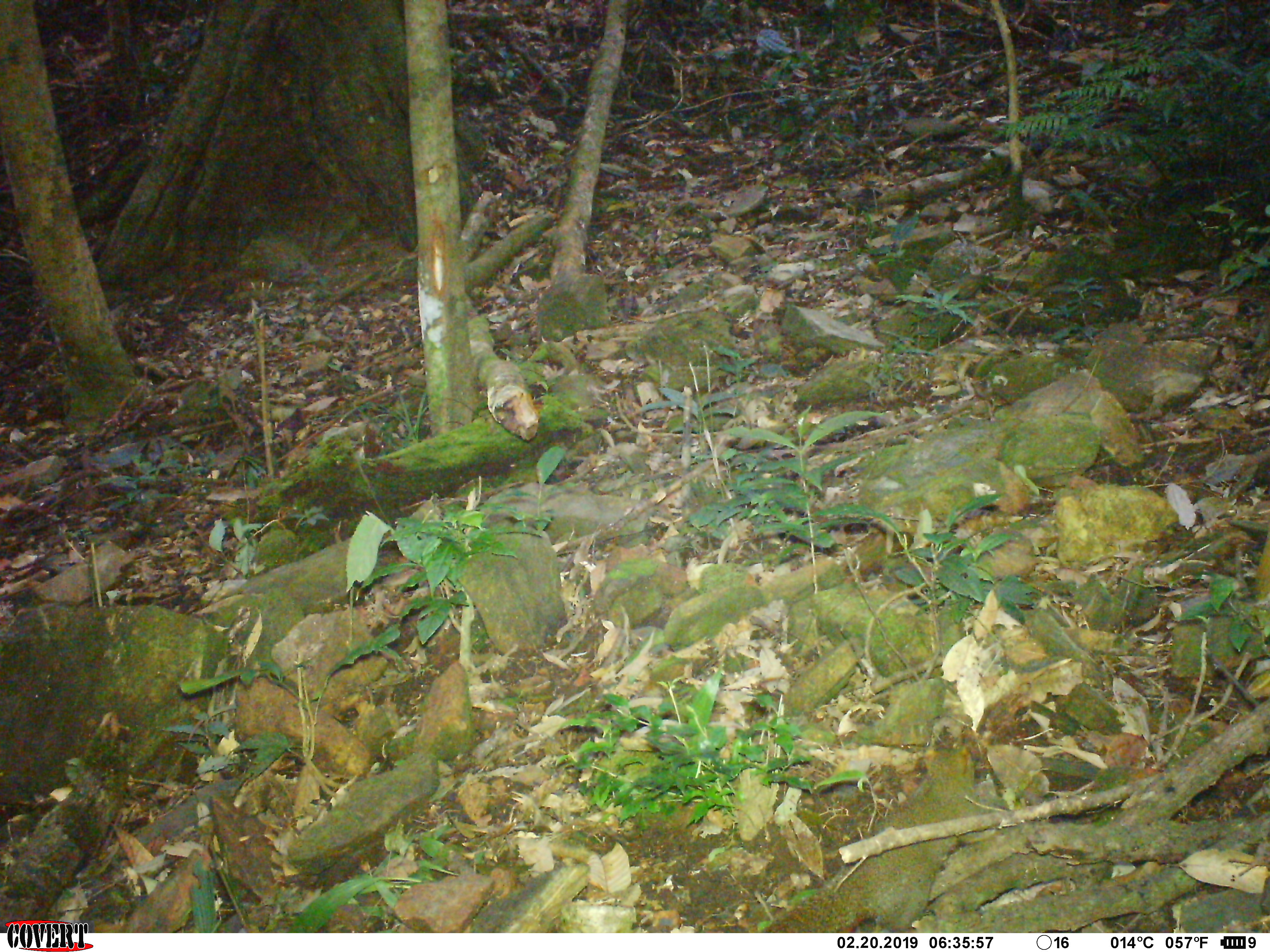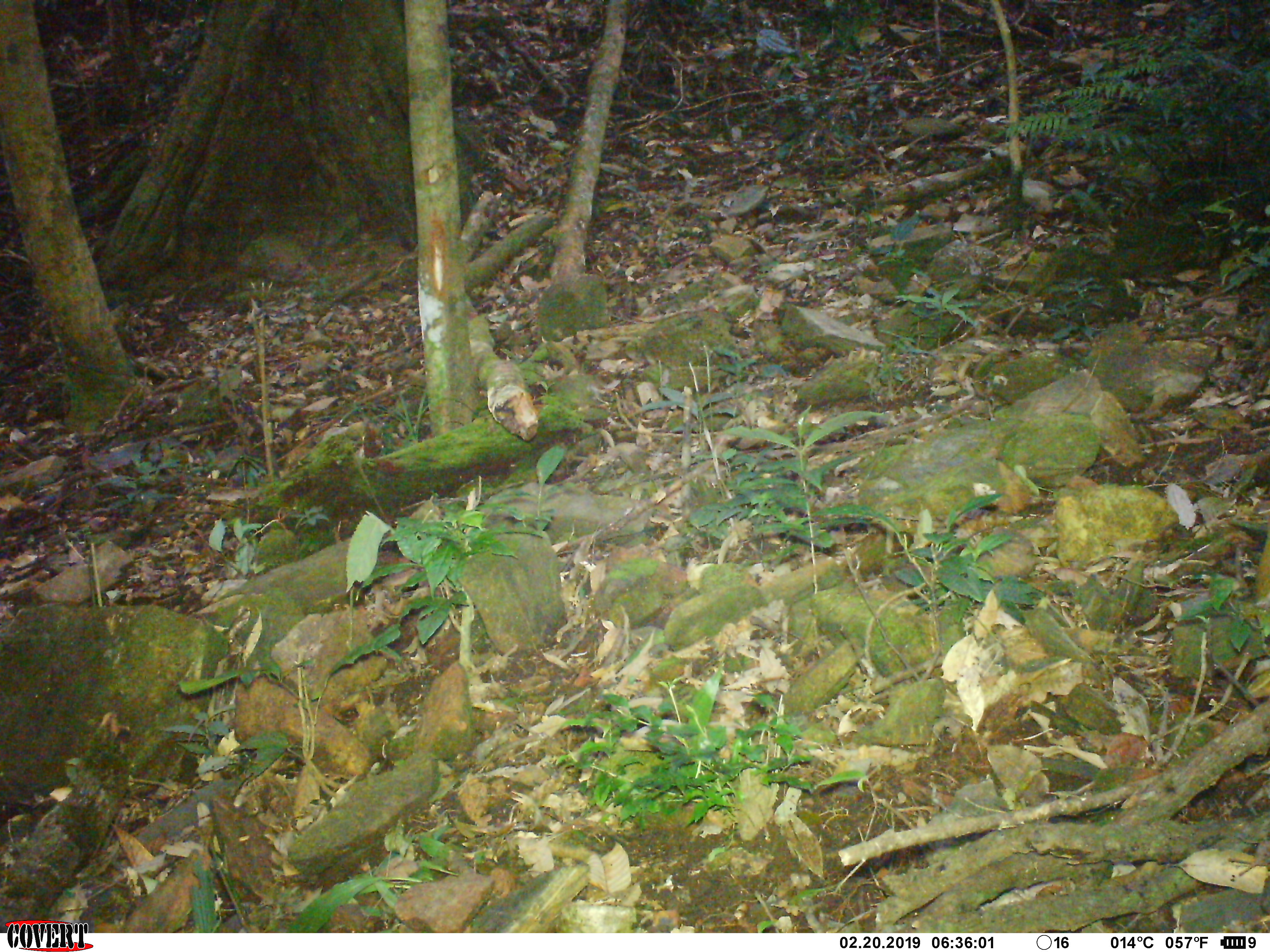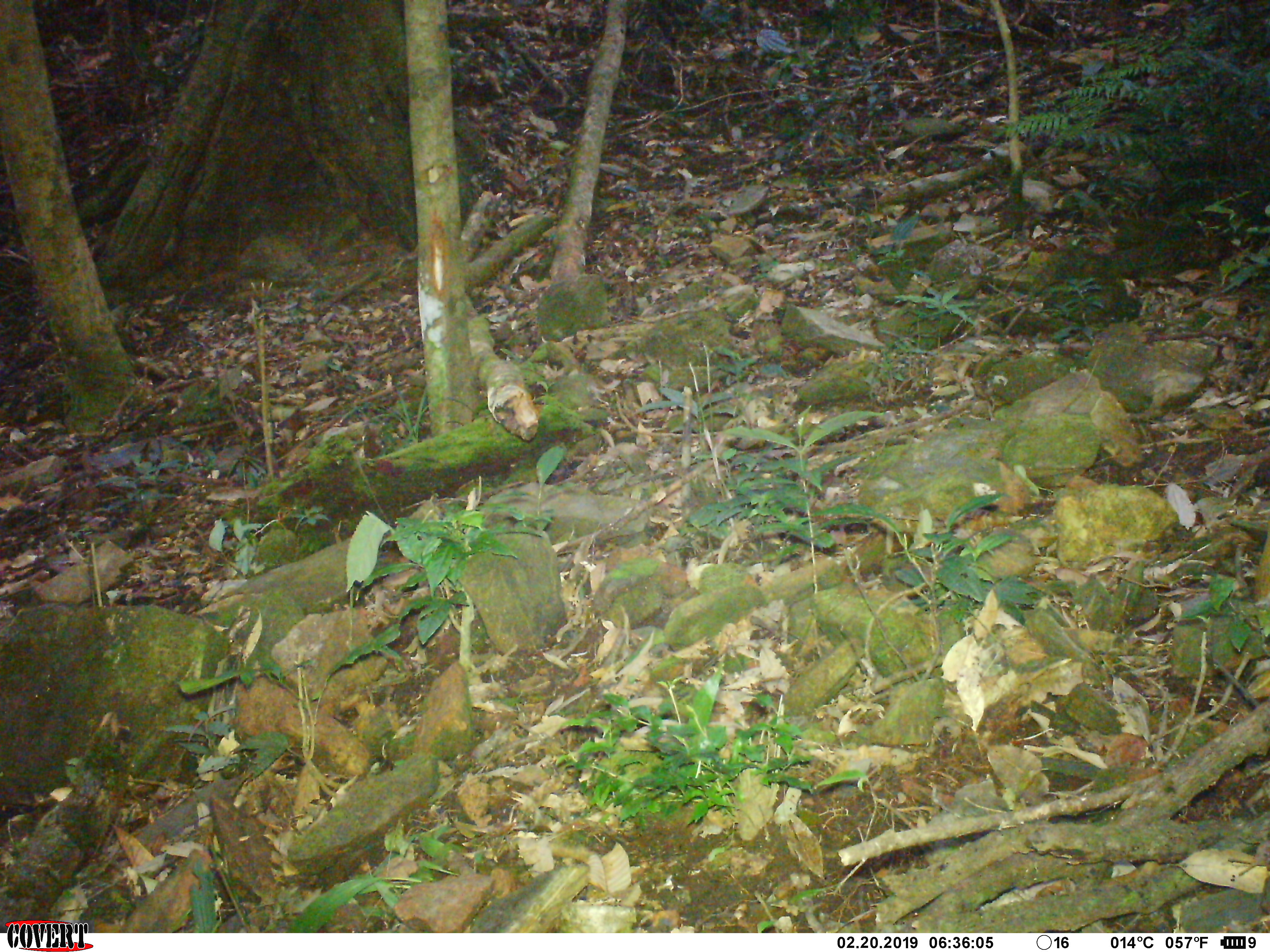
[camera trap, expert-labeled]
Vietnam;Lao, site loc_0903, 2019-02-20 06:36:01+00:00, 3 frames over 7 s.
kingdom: Animalia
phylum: Chordata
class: Mammalia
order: Rodentia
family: Sciuridae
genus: Dremomys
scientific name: Dremomys rufigenis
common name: red-cheeked squirrel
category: red cheeked squirrel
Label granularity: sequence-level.